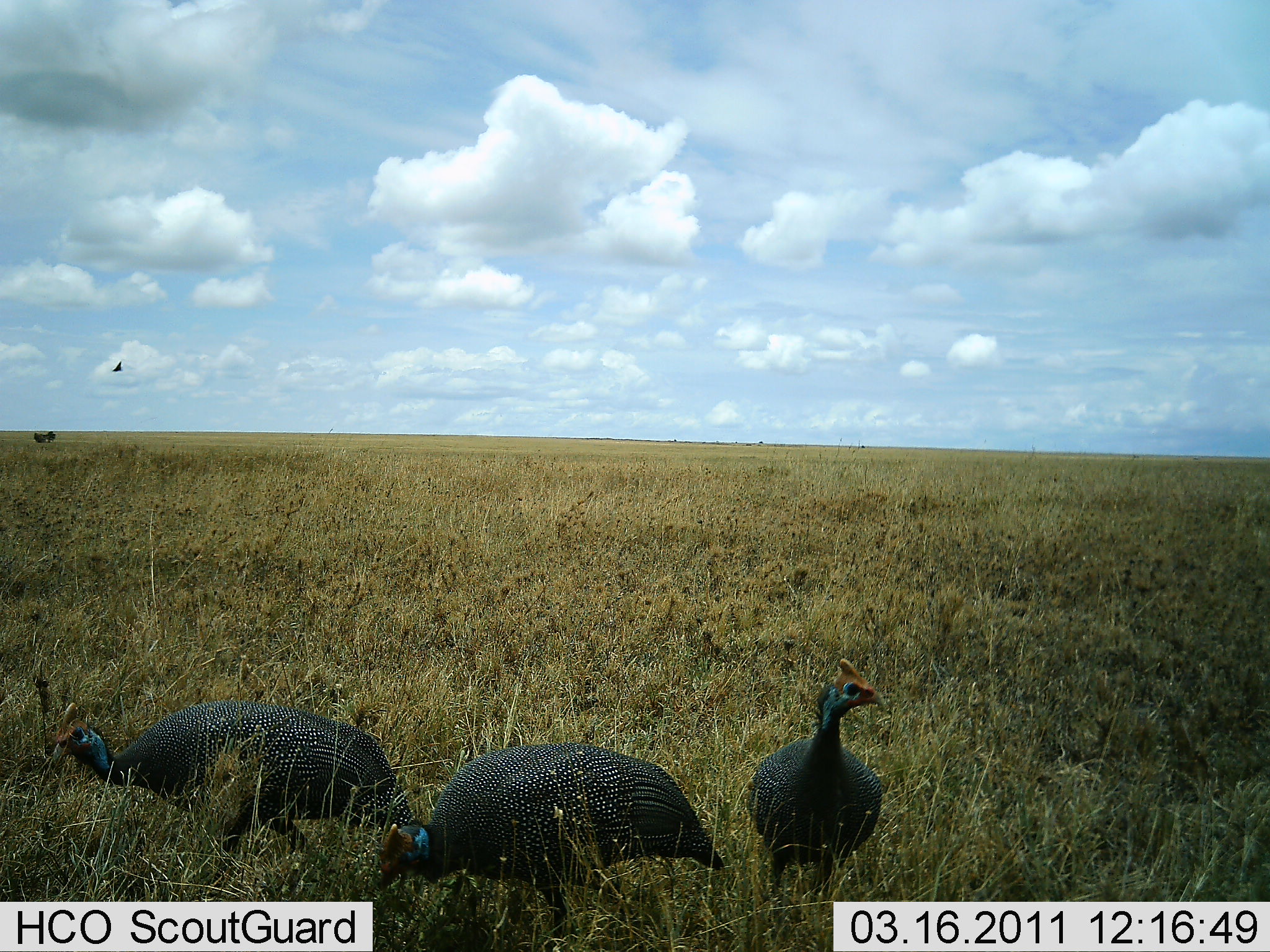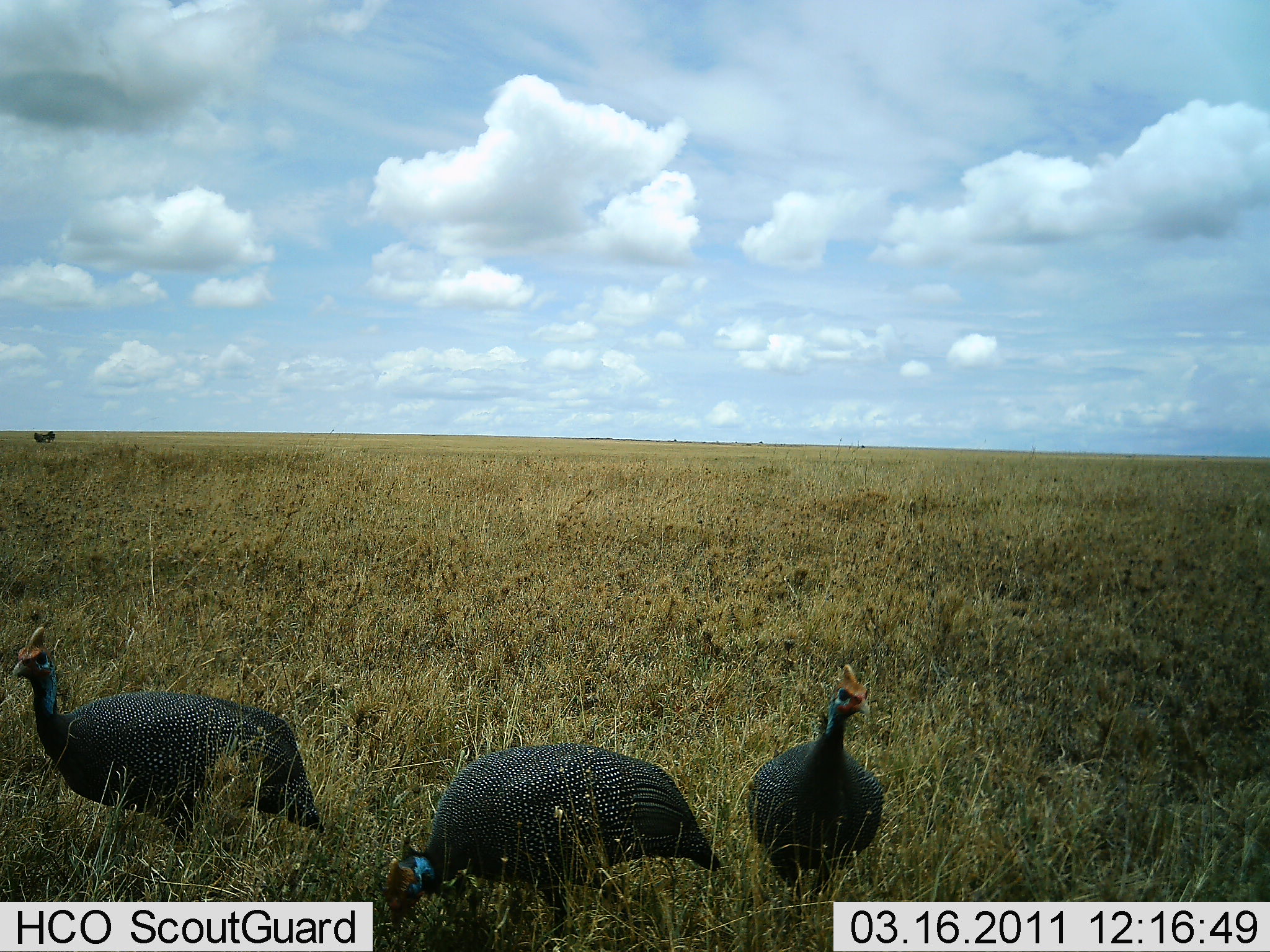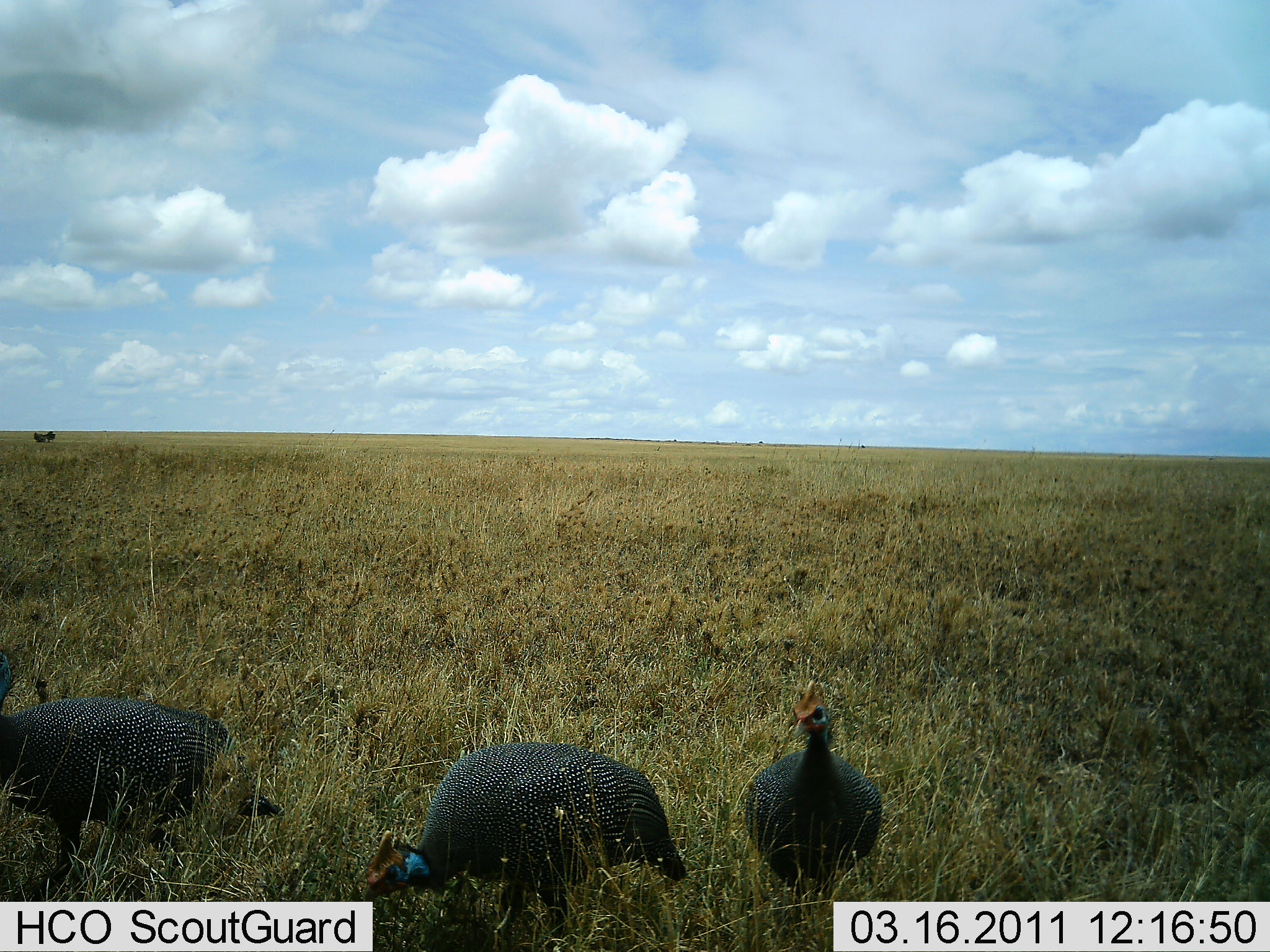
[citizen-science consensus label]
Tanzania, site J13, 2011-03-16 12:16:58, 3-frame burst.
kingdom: Animalia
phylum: Chordata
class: Aves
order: Galliformes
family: Numididae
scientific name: Numididae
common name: guinea fowl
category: guineafowl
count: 3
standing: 57%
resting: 7%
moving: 36%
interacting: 0%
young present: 0%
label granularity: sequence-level